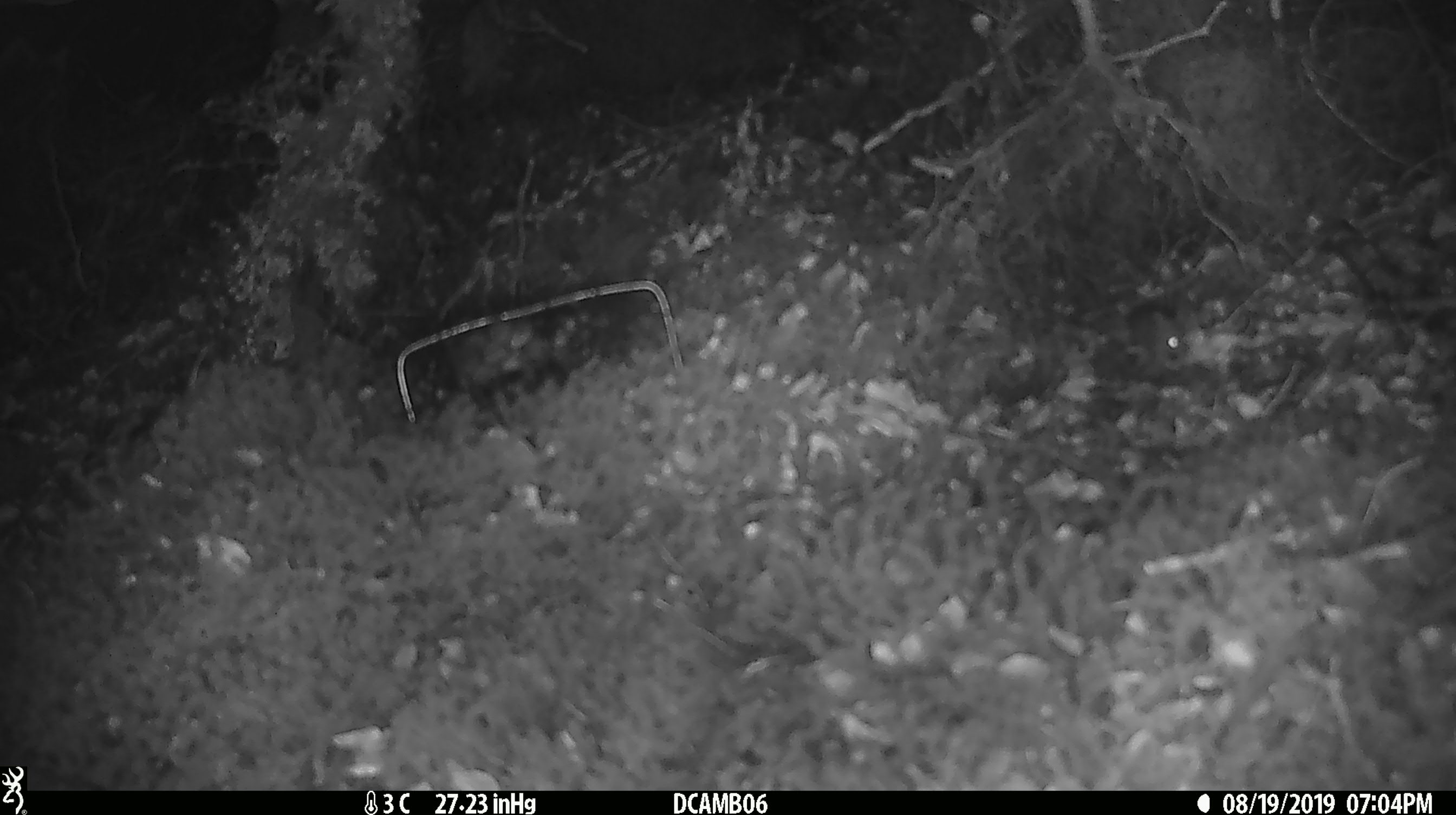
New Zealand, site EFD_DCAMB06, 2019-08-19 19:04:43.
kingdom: Animalia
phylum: Chordata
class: Mammalia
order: Rodentia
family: Muridae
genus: Mus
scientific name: Mus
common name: mouse